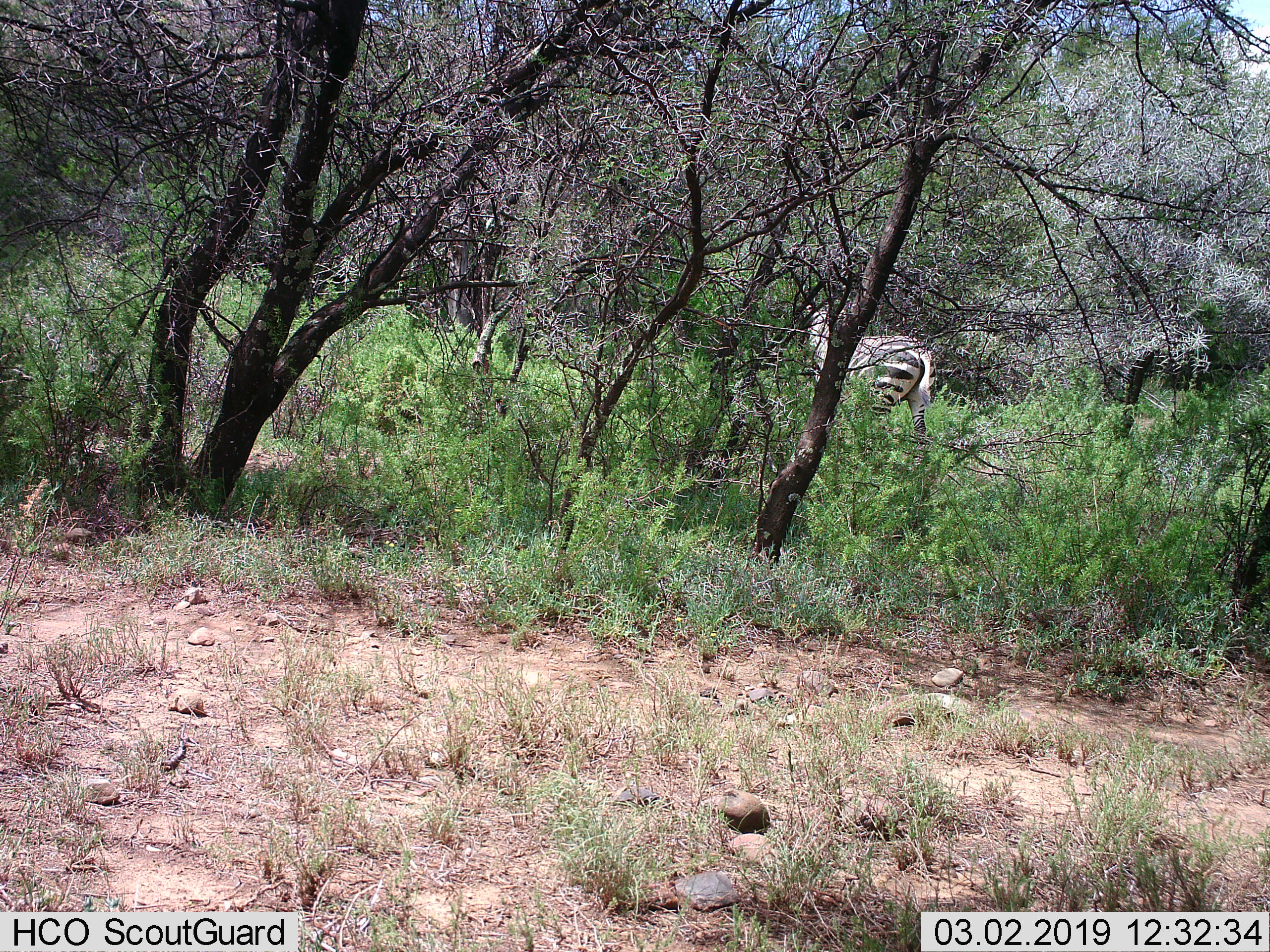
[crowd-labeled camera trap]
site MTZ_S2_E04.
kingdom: Animalia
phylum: Chordata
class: Mammalia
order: Perissodactyla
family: Equidae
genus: Equus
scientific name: Equus zebra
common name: mountain zebra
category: zebramountain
Zebramountain (mountain zebra) (Equus zebra), count 1. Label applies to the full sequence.